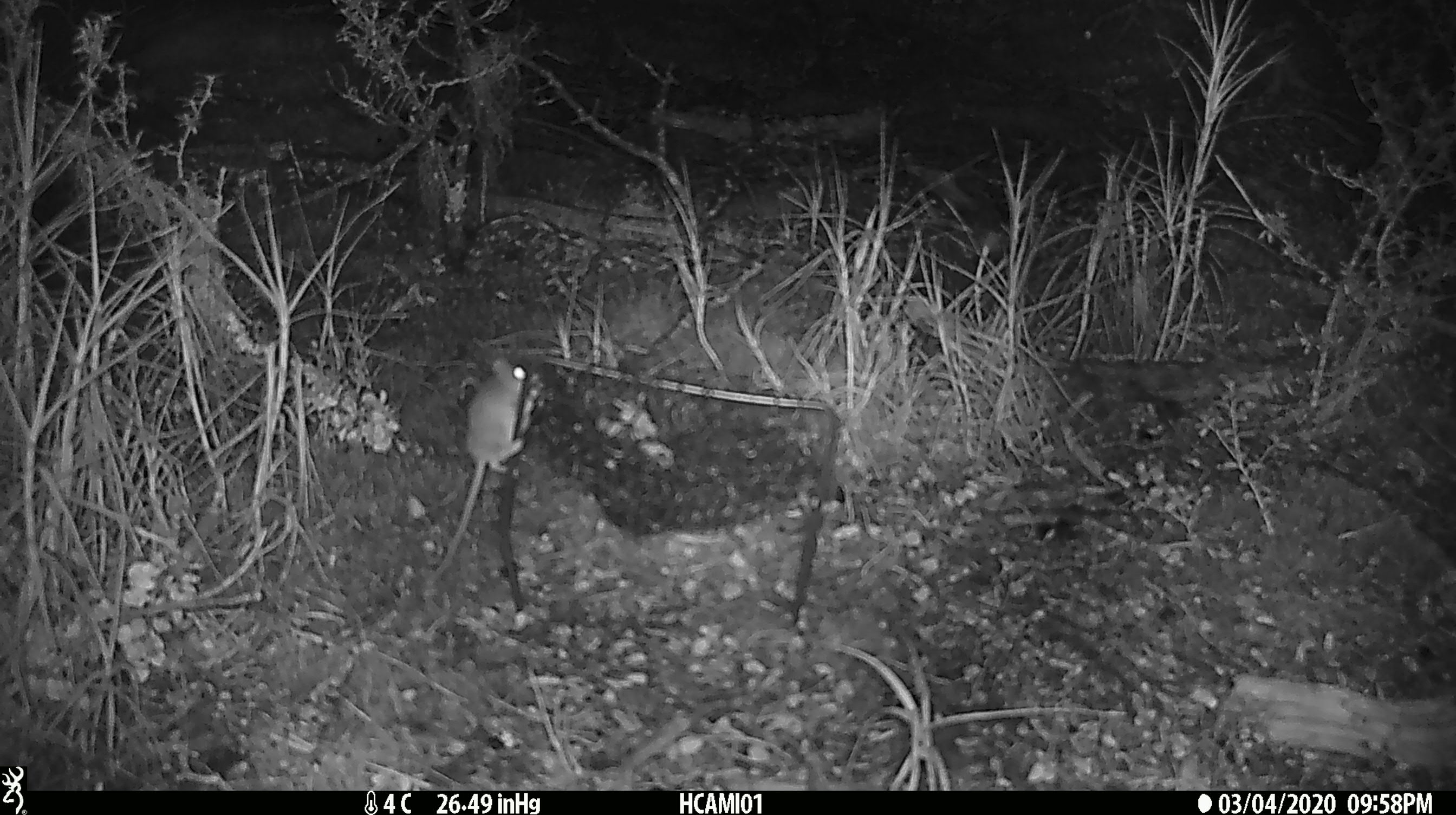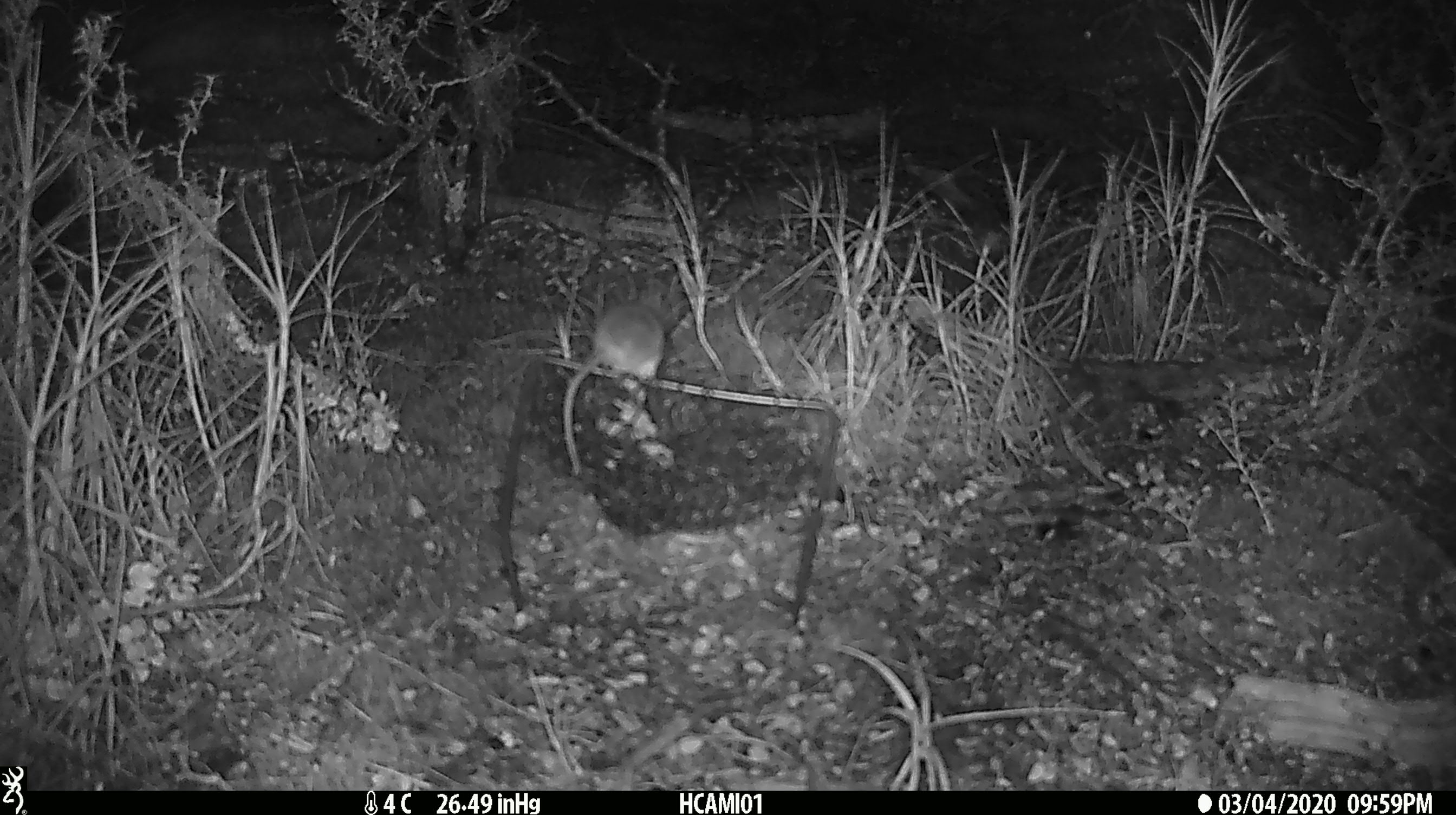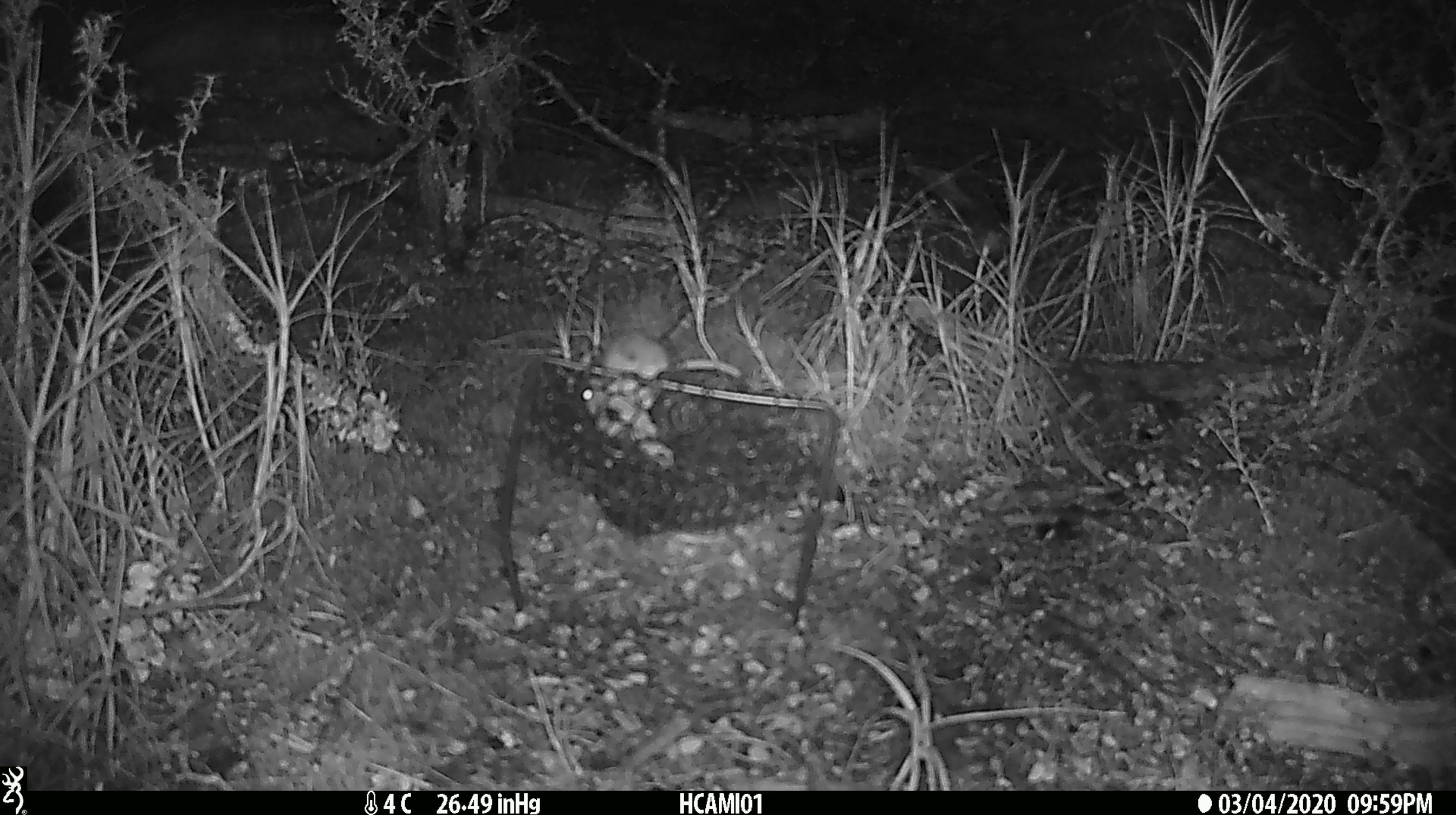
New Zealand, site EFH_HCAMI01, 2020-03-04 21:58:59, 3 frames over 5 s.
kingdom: Animalia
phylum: Chordata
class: Mammalia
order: Rodentia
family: Muridae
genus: Mus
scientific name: Mus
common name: mouse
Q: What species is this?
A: Mouse (Mus).